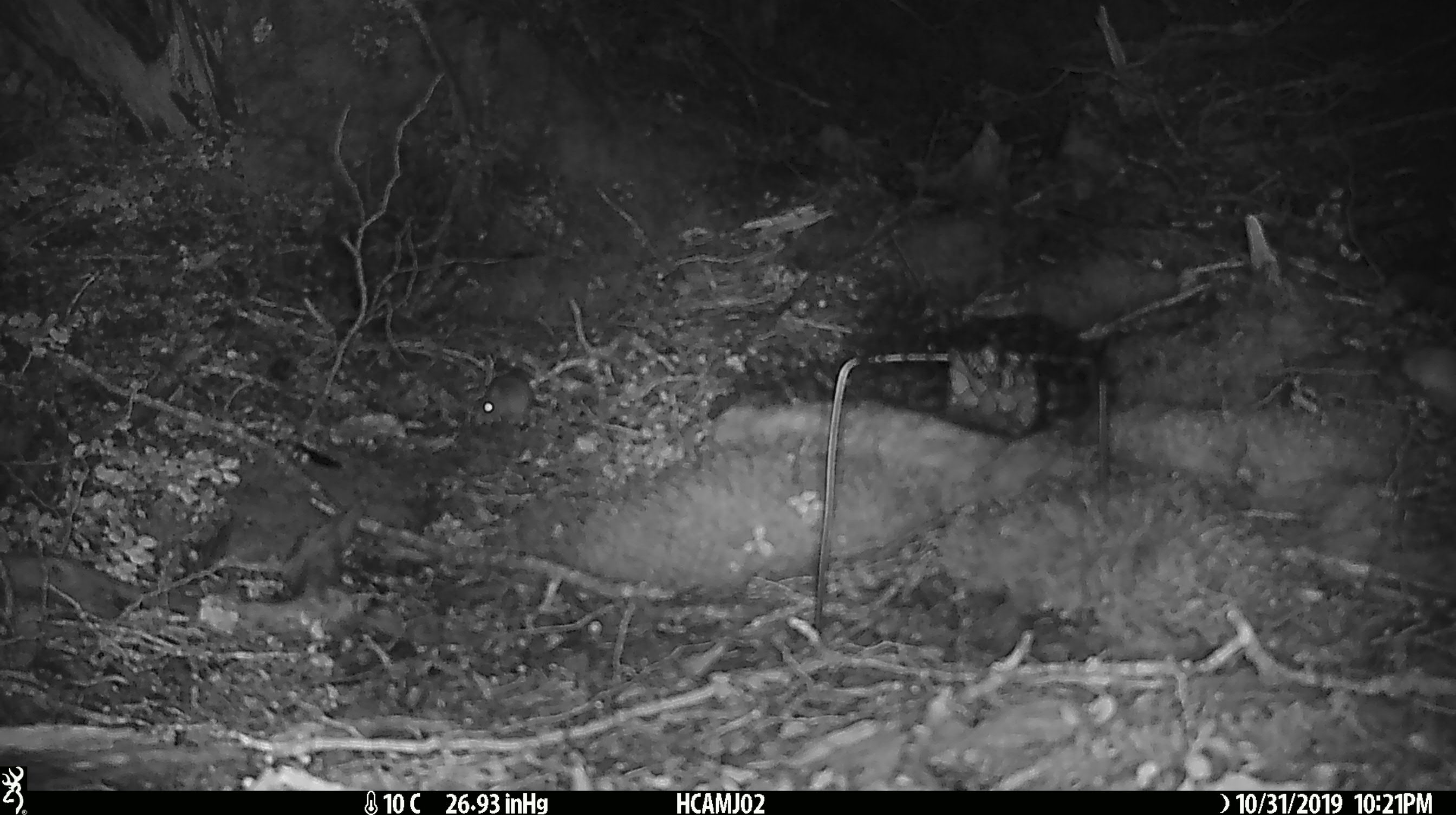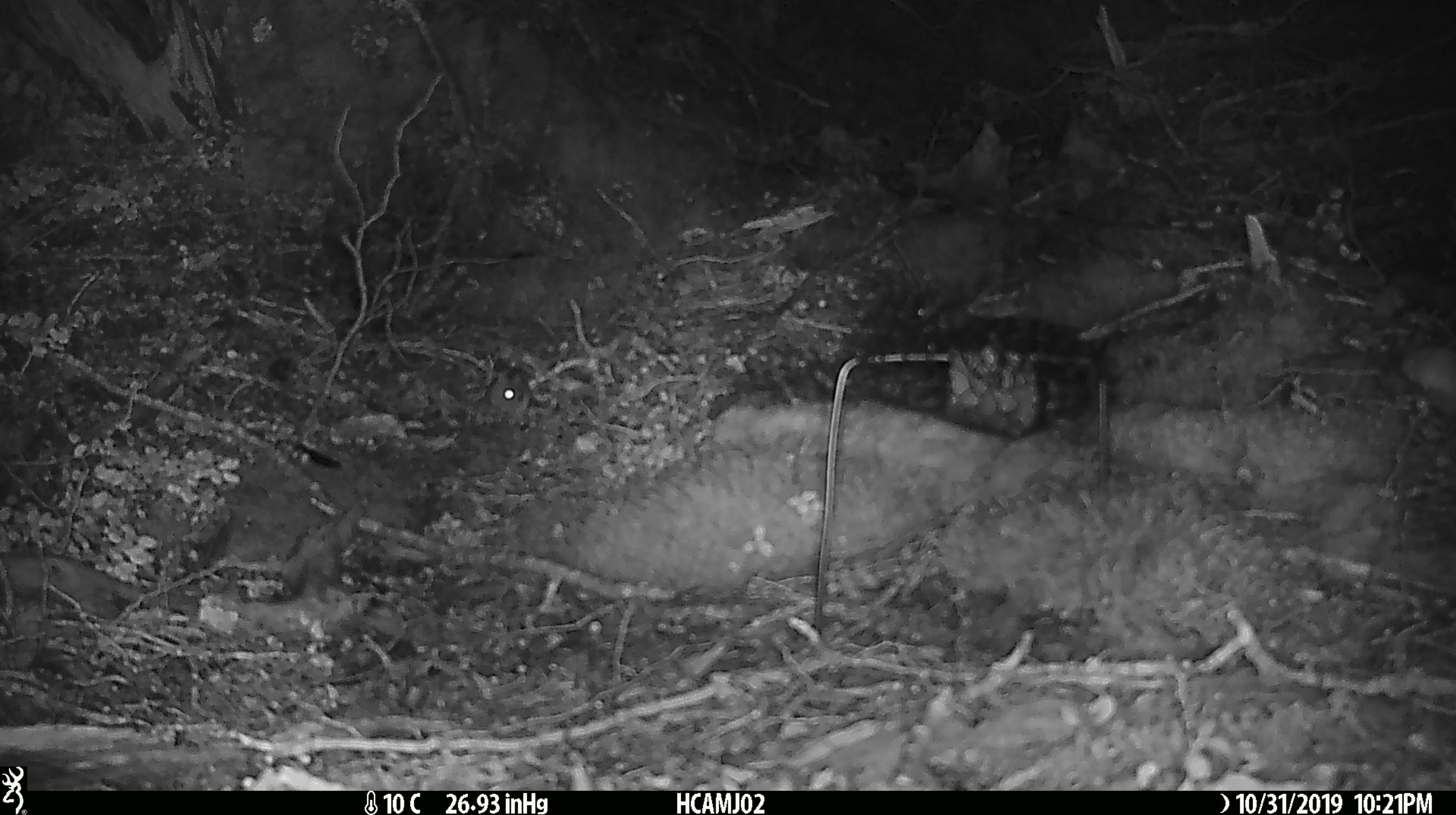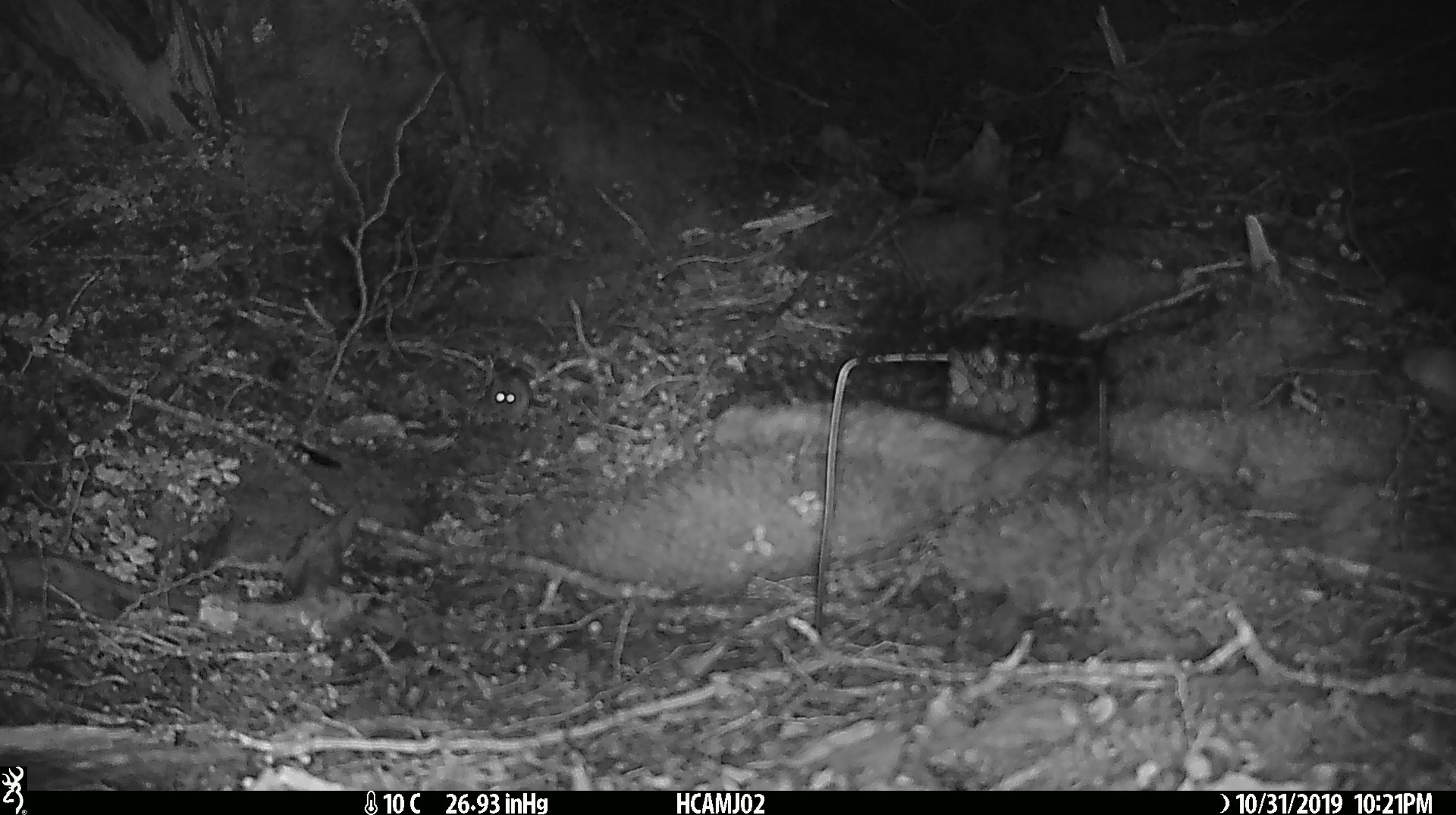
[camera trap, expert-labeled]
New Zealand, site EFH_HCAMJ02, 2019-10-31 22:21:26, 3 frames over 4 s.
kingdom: Animalia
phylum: Chordata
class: Mammalia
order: Rodentia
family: Muridae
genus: Mus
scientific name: Mus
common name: mouse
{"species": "mouse (Mus)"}